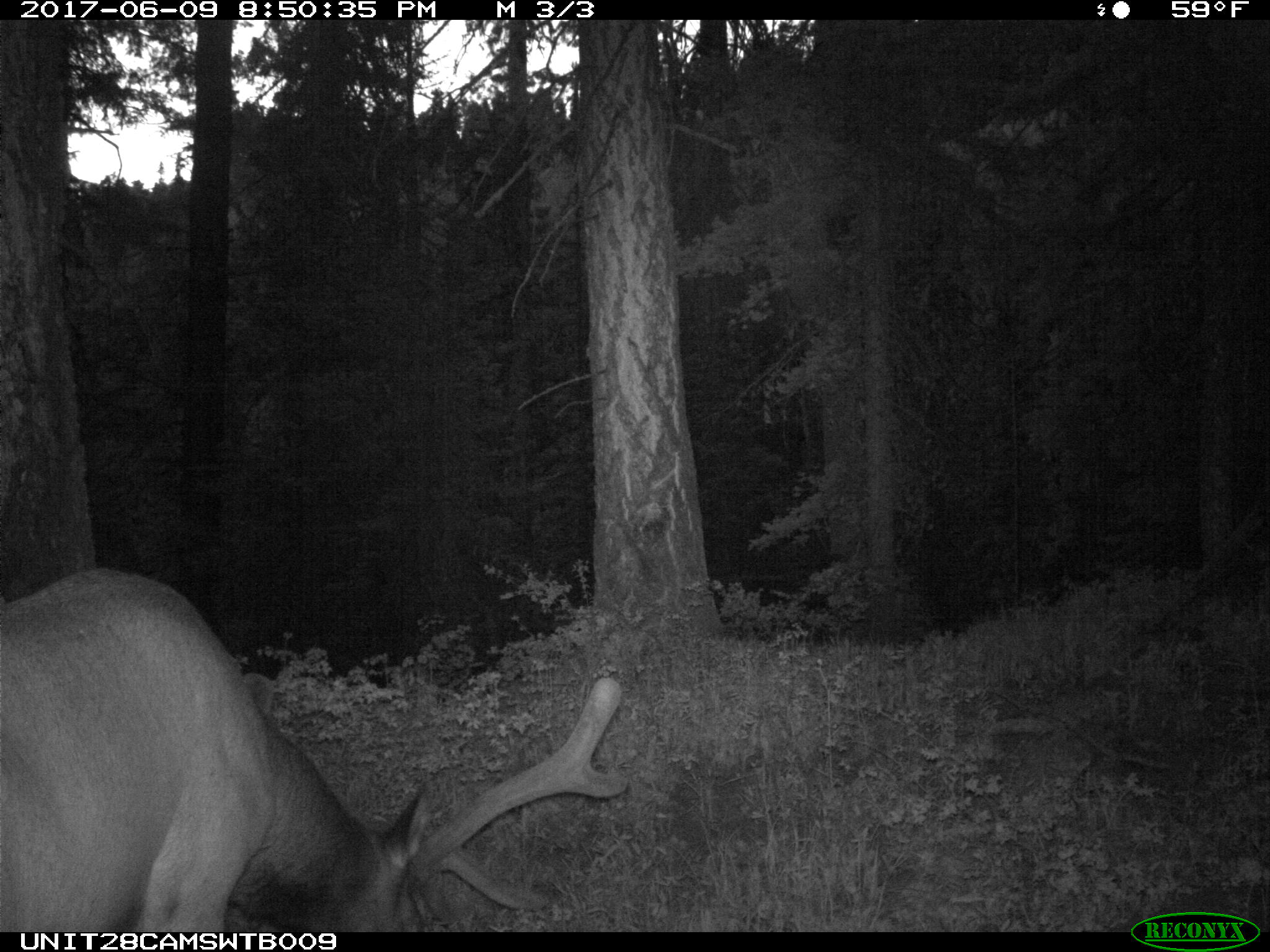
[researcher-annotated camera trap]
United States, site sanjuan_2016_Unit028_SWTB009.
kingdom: Animalia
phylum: Chordata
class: Mammalia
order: Artiodactyla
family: Cervidae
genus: Cervus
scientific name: Cervus elaphus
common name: red deer